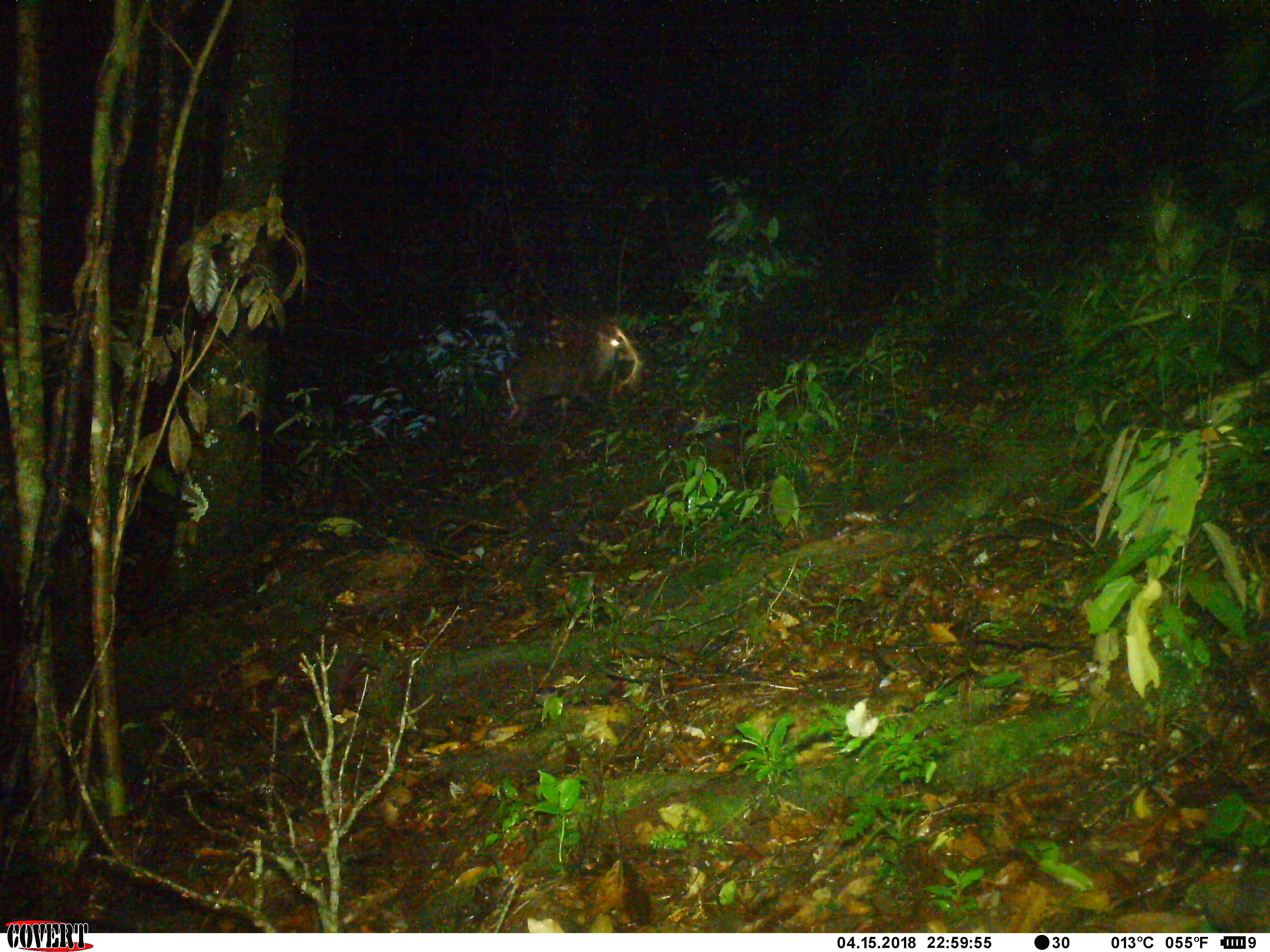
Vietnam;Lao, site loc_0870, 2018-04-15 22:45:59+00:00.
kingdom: Animalia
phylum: Chordata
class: Mammalia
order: Artiodactyla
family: Cervidae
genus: Muntiacus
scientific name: Muntiacus rooseveltorum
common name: roosevelt's muntjac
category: roosevelts muntjac group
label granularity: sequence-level